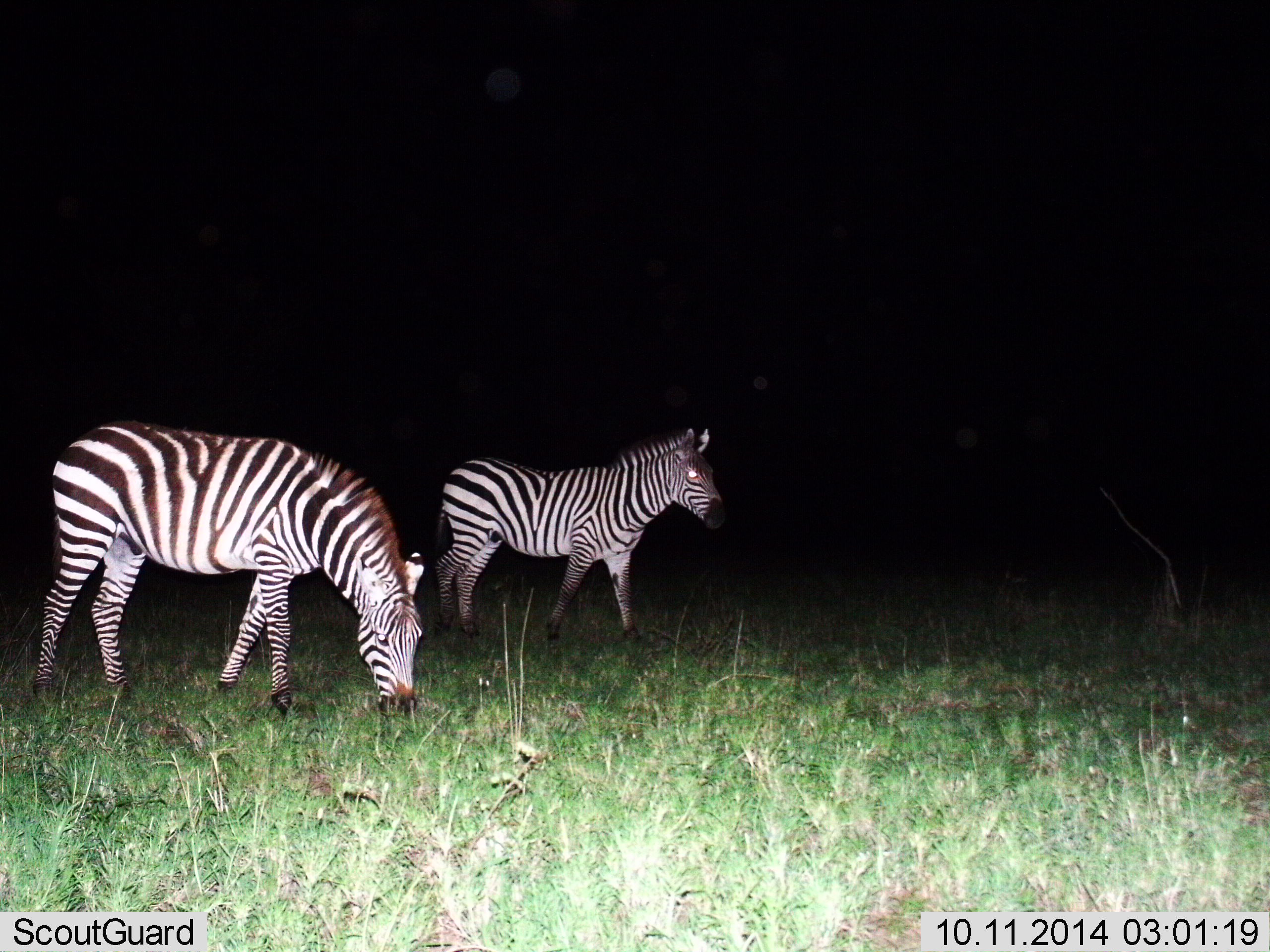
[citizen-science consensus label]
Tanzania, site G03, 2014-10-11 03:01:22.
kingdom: Animalia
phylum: Chordata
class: Mammalia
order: Perissodactyla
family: Equidae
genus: Equus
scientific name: Equus quagga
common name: plains zebra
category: zebra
Zebra (plains zebra) (Equus quagga), count 2. Behavior (volunteer vote fractions): standing 90%, resting 0%, moving 10%, interacting 0%. Young present (vote fraction): 0%. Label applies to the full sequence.